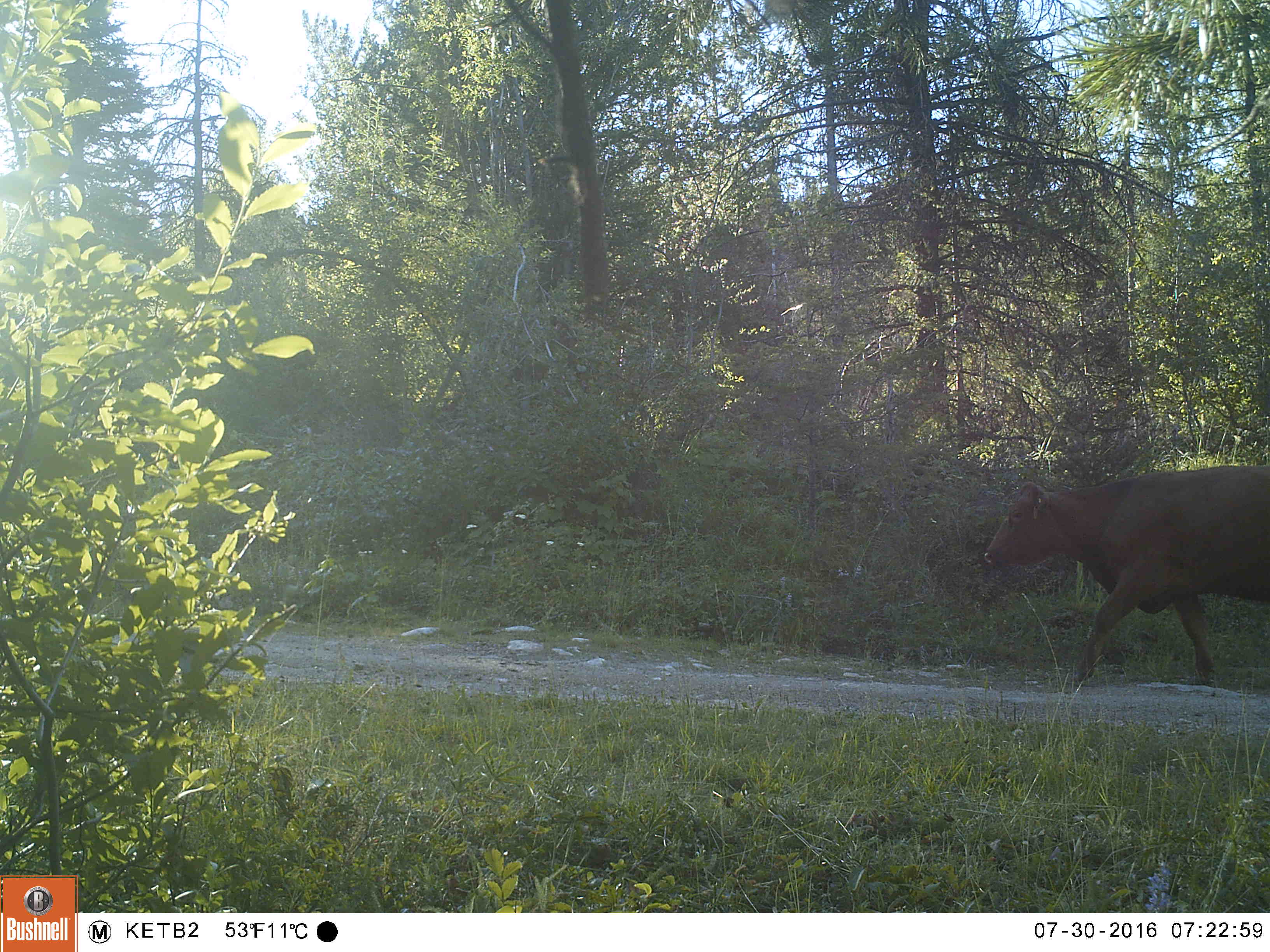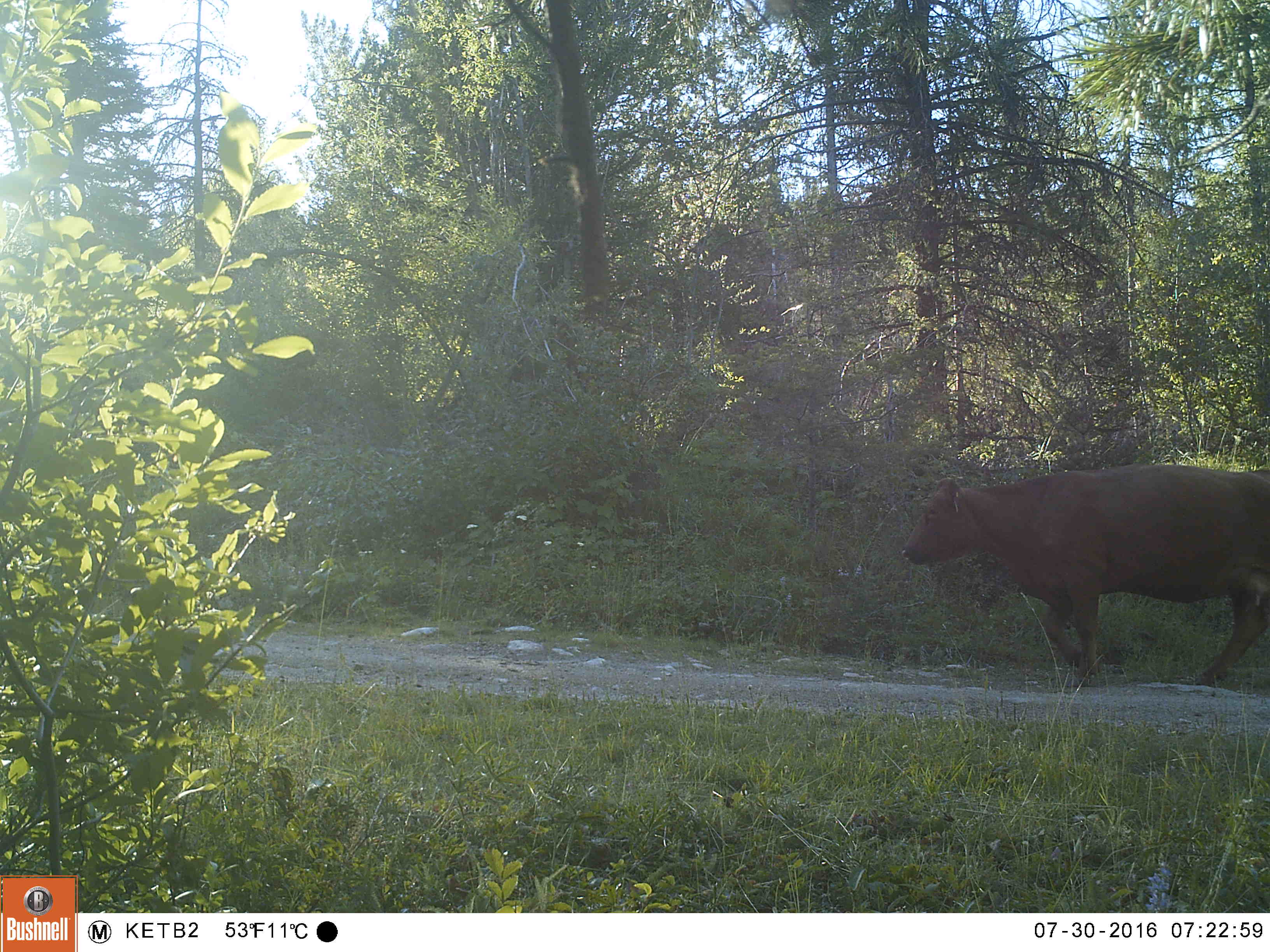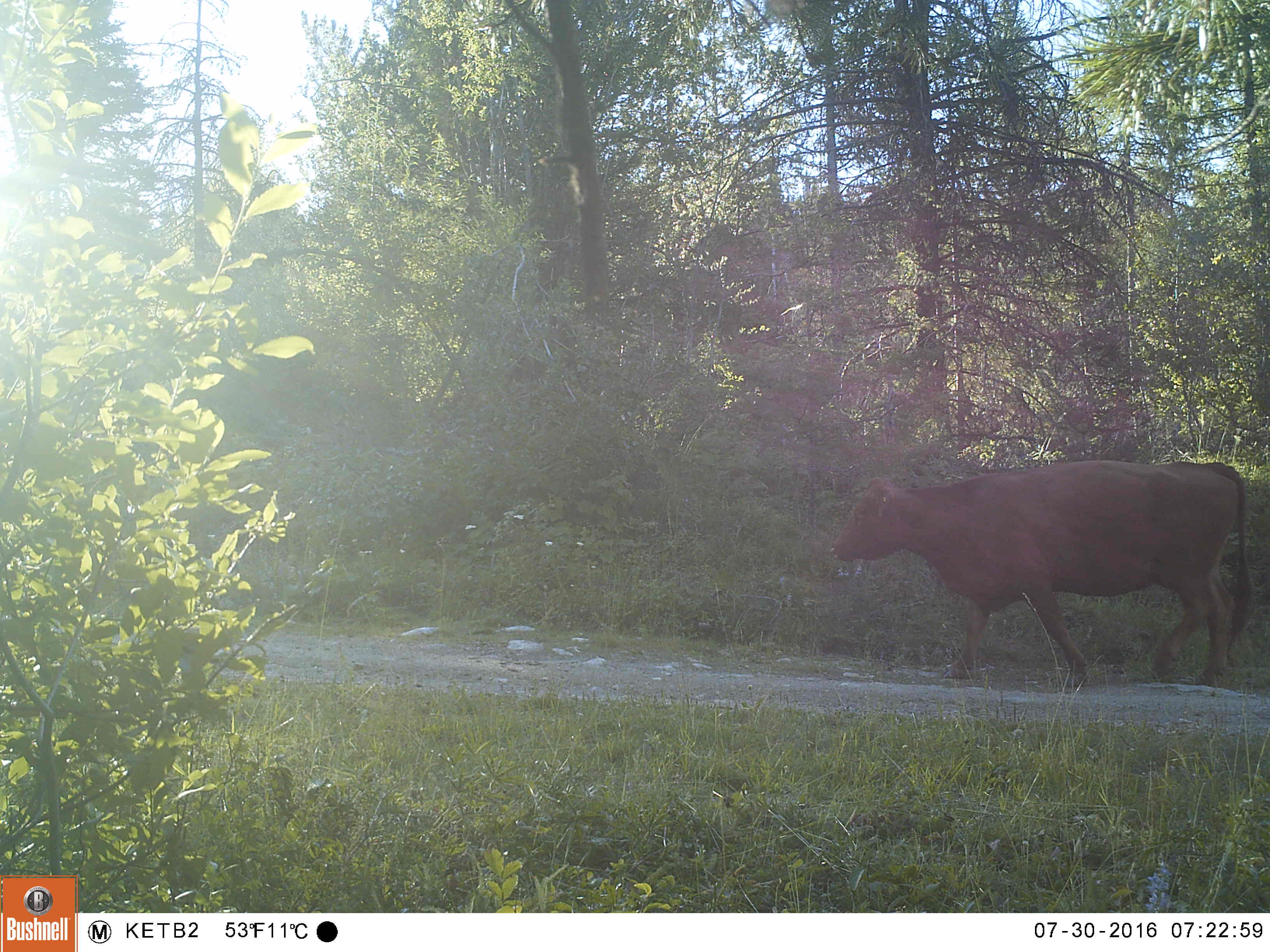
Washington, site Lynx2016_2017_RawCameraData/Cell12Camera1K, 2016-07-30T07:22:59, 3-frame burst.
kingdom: Animalia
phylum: Chordata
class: Mammalia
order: Artiodactyla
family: Bovidae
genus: Bos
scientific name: Bos taurus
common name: domestic cattle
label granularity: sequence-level